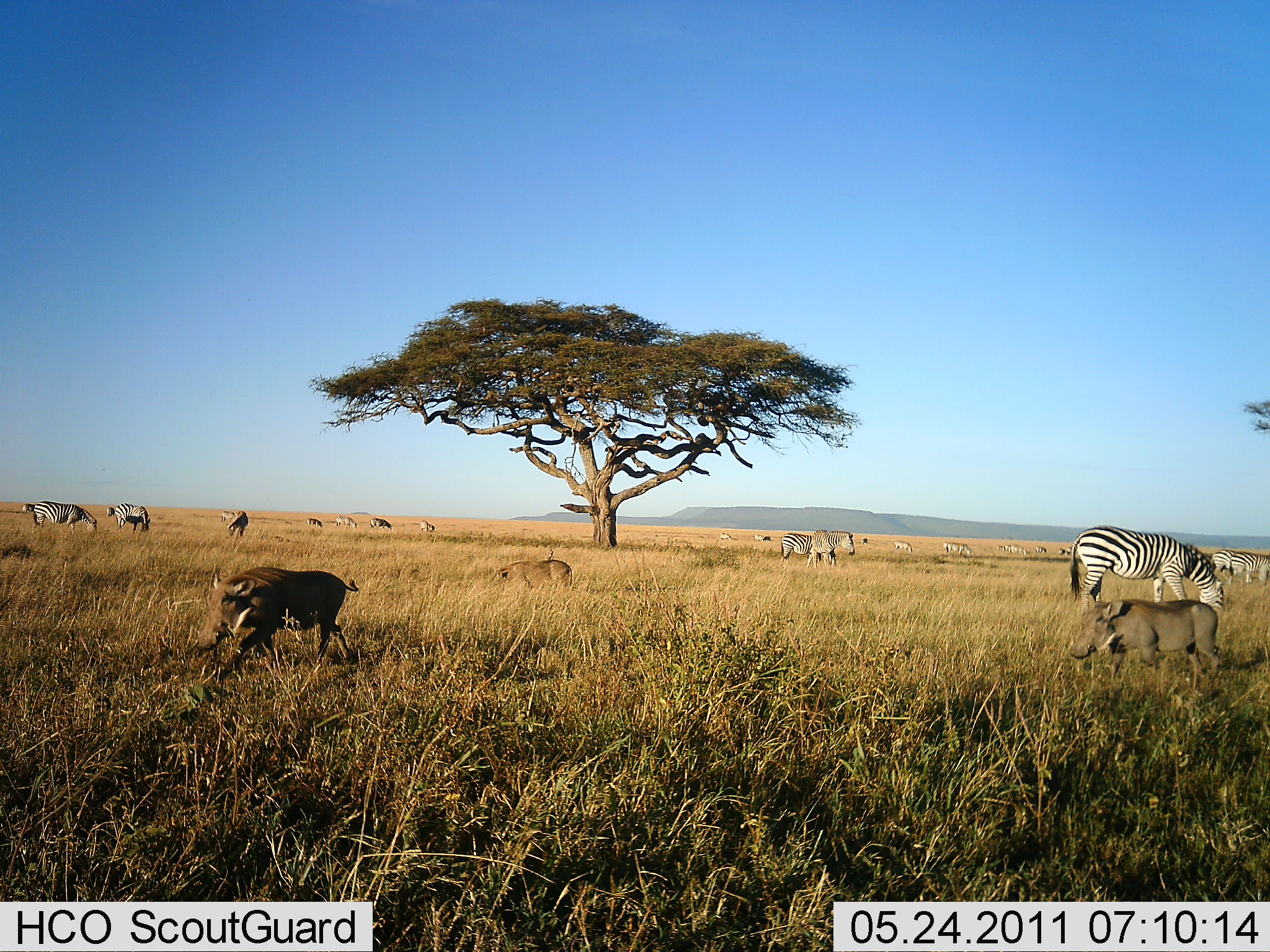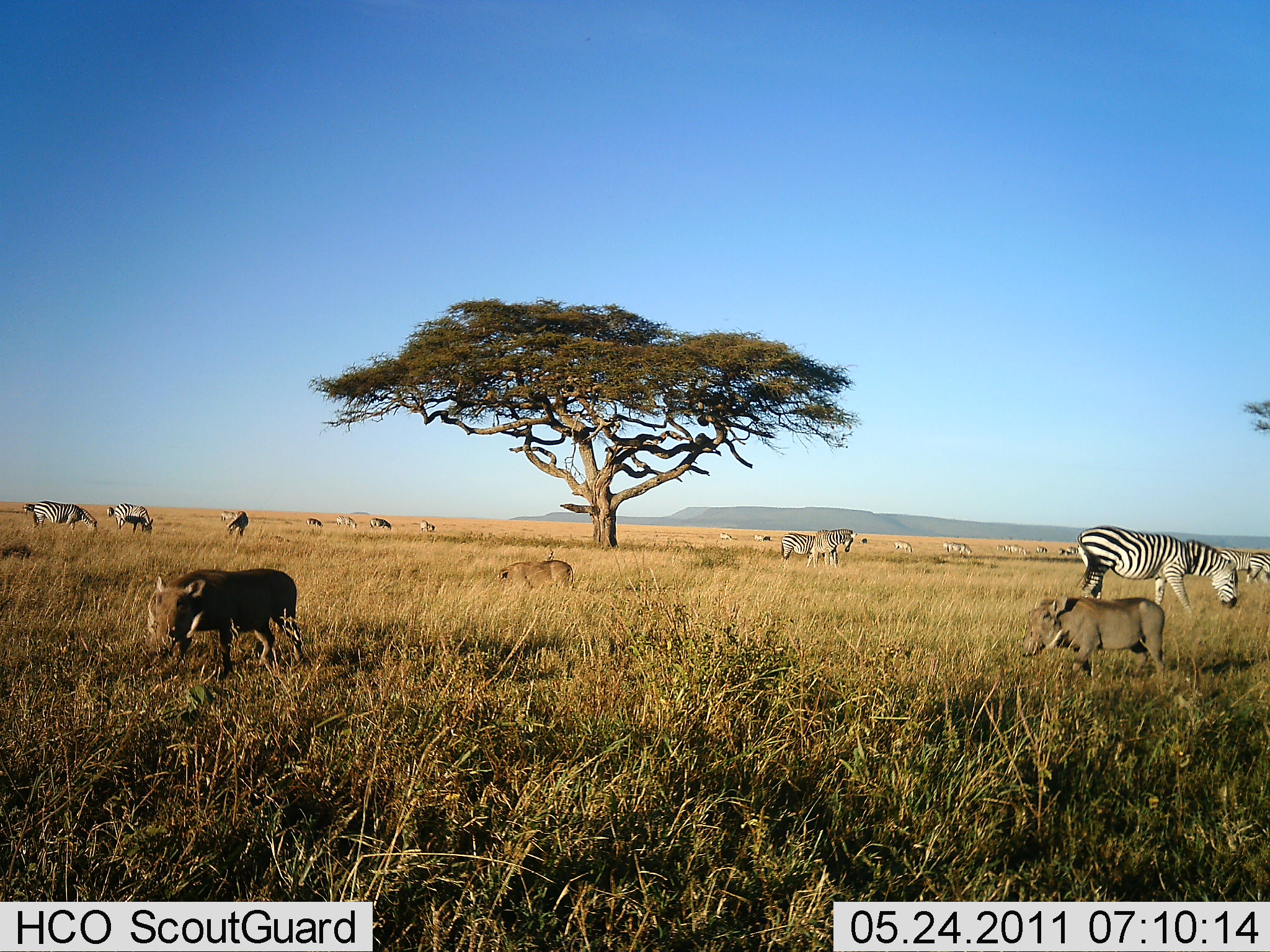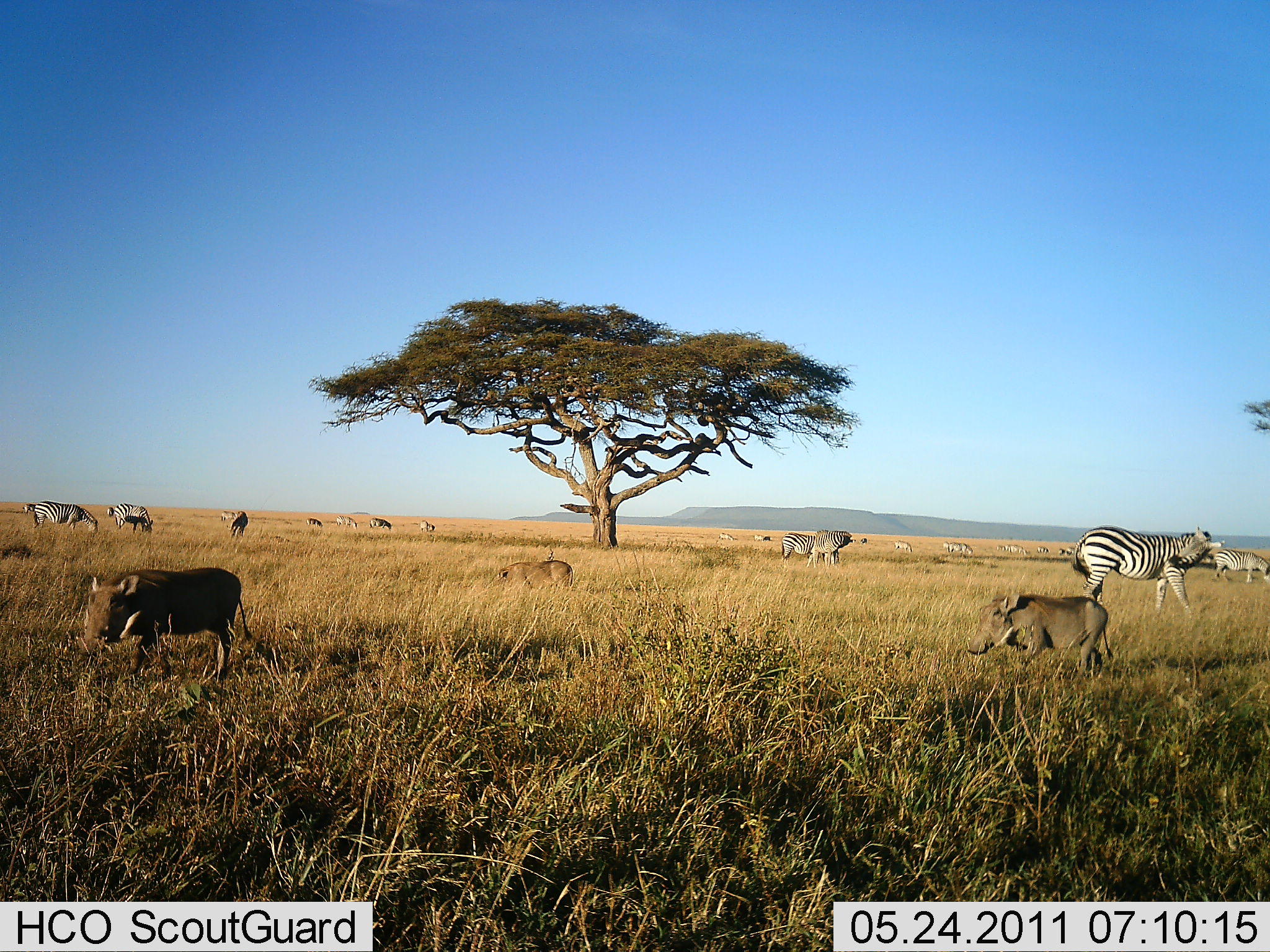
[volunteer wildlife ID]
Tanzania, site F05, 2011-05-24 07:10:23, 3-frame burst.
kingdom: Animalia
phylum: Chordata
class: Mammalia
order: Artiodactyla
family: Suidae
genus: Phacochoerus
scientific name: Phacochoerus africanus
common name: warthog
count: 2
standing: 25%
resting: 0%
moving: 100%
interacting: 0%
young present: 0%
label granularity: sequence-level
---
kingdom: Animalia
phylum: Chordata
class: Mammalia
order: Perissodactyla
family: Equidae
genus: Equus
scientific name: Equus quagga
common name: plains zebra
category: zebra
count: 11-50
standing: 36%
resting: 0%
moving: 18%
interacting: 0%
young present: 0%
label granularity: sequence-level